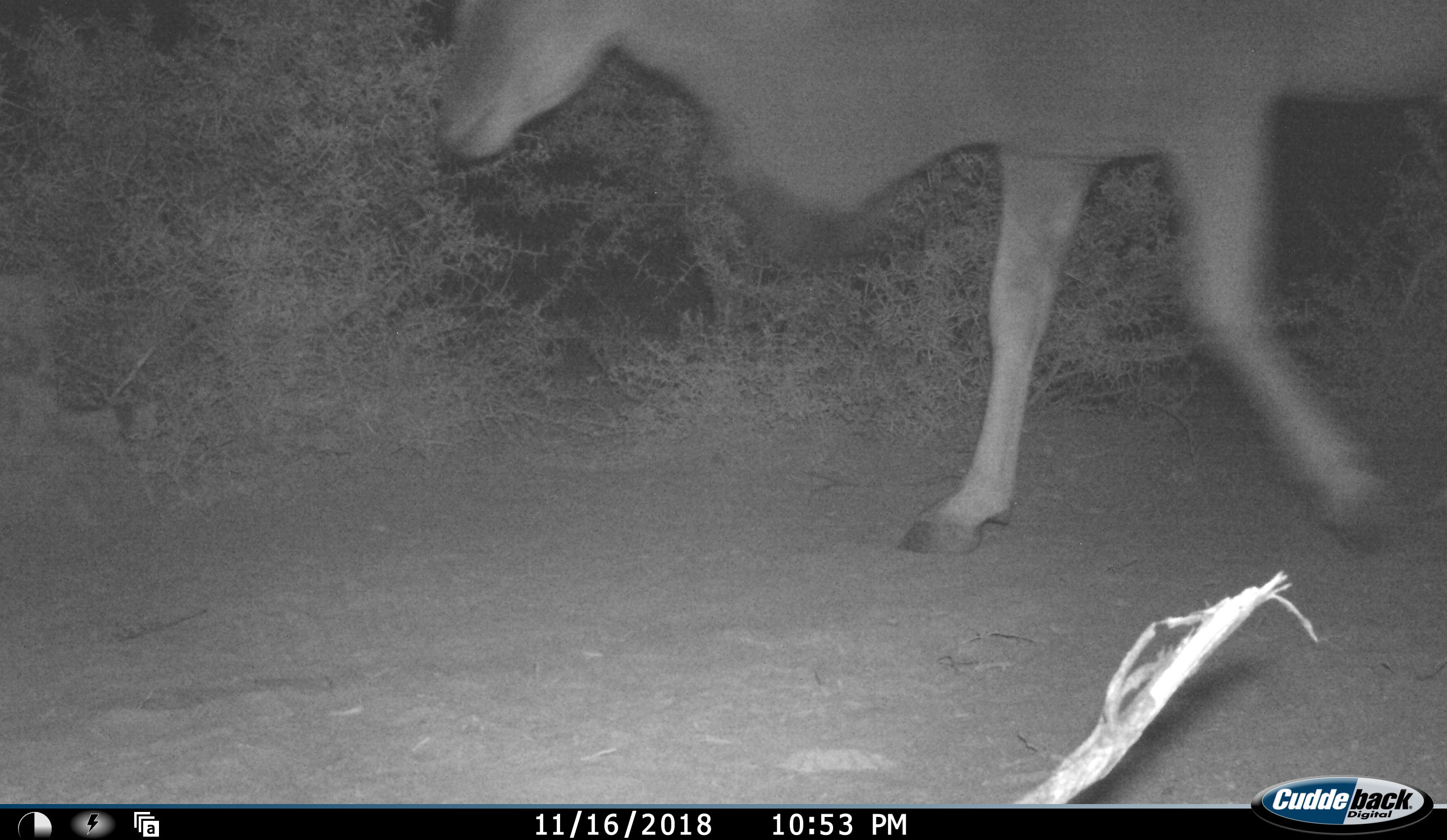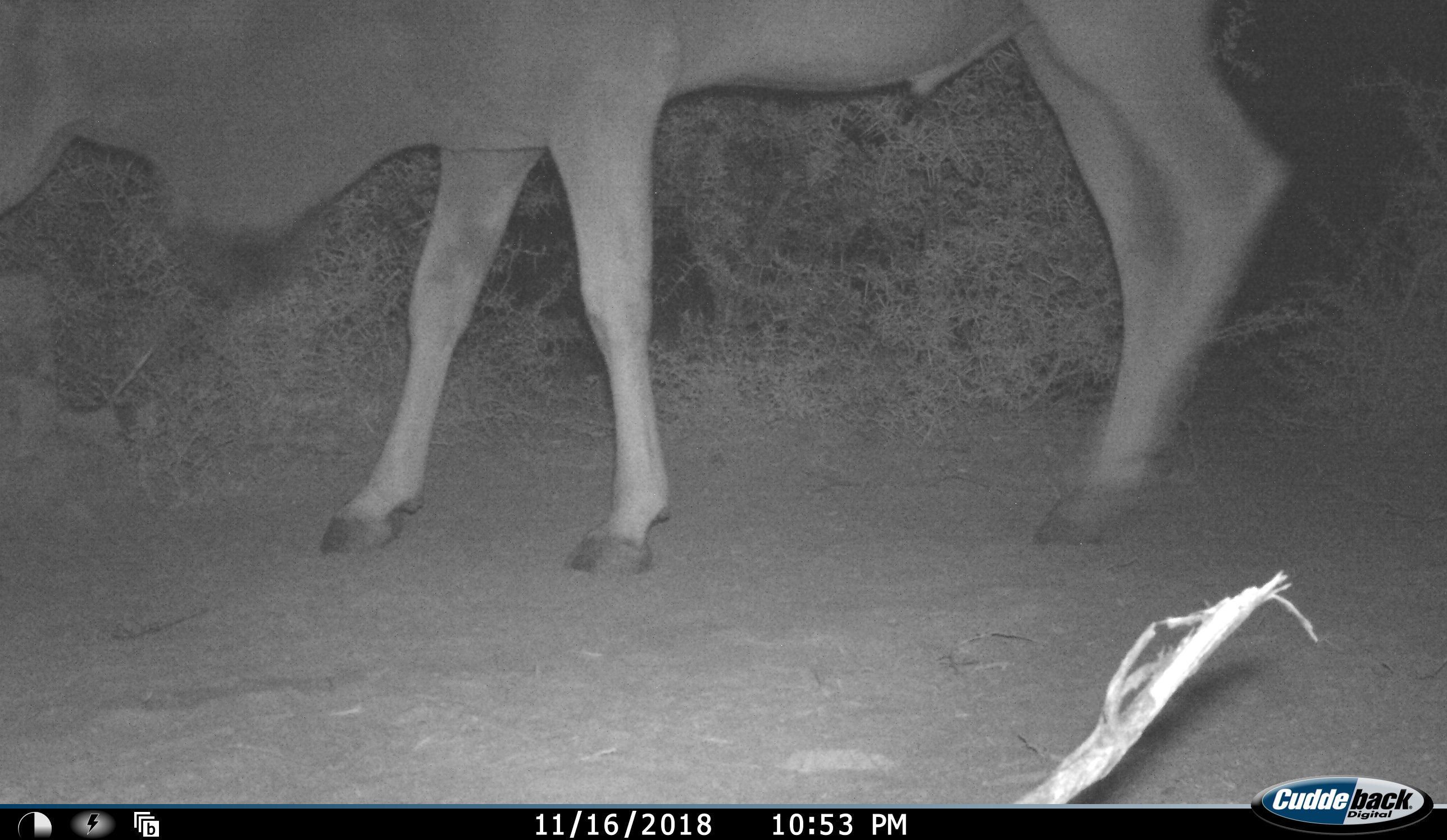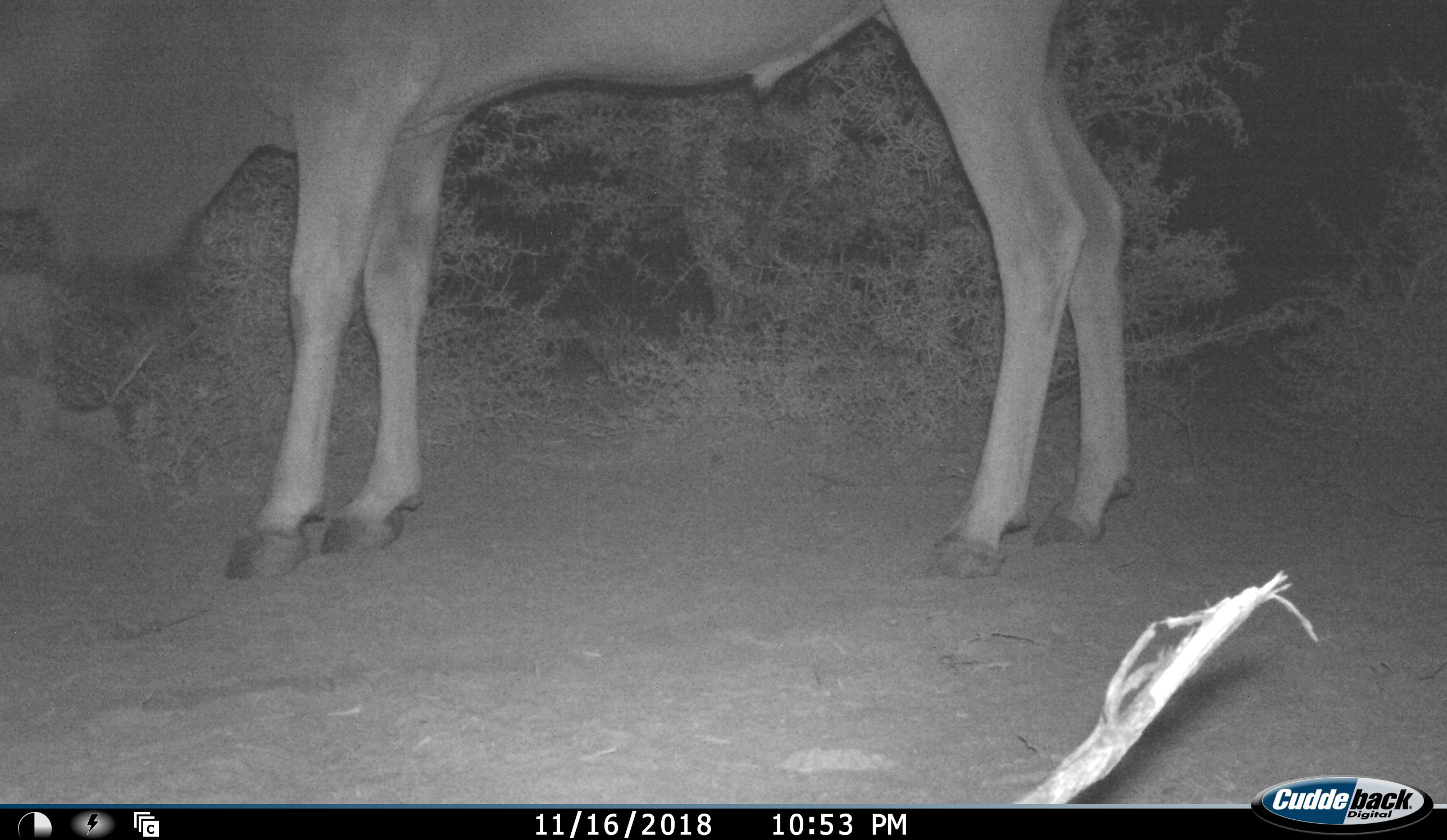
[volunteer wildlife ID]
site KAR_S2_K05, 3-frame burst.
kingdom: Animalia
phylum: Chordata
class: Mammalia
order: Artiodactyla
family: Bovidae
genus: Tragelaphus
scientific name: Tragelaphus oryx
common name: eland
Eland (Tragelaphus oryx), count 1. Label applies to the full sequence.